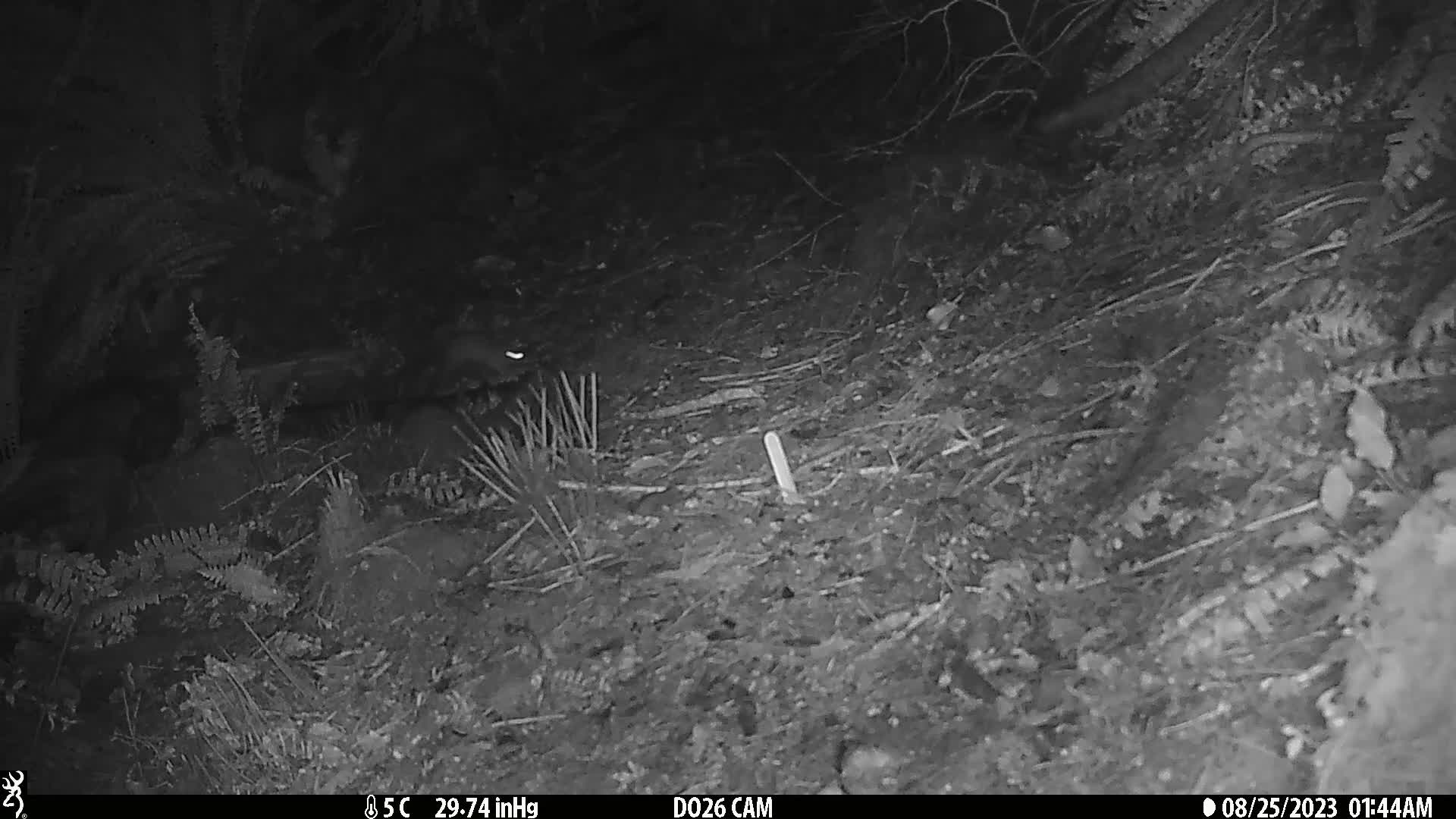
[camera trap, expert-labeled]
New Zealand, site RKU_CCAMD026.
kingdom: Animalia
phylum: Chordata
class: Mammalia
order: Rodentia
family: Muridae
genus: Rattus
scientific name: Rattus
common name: rat